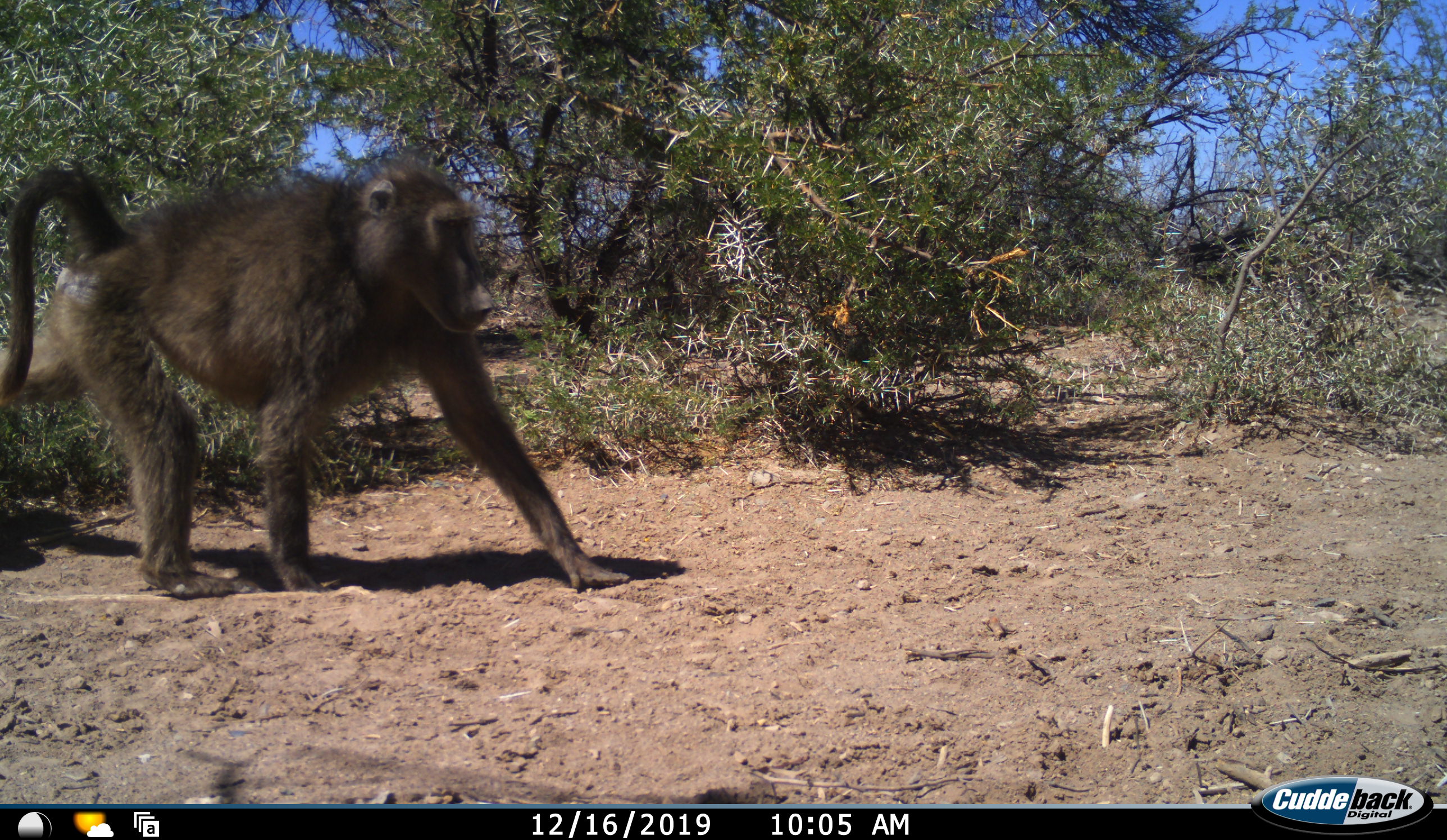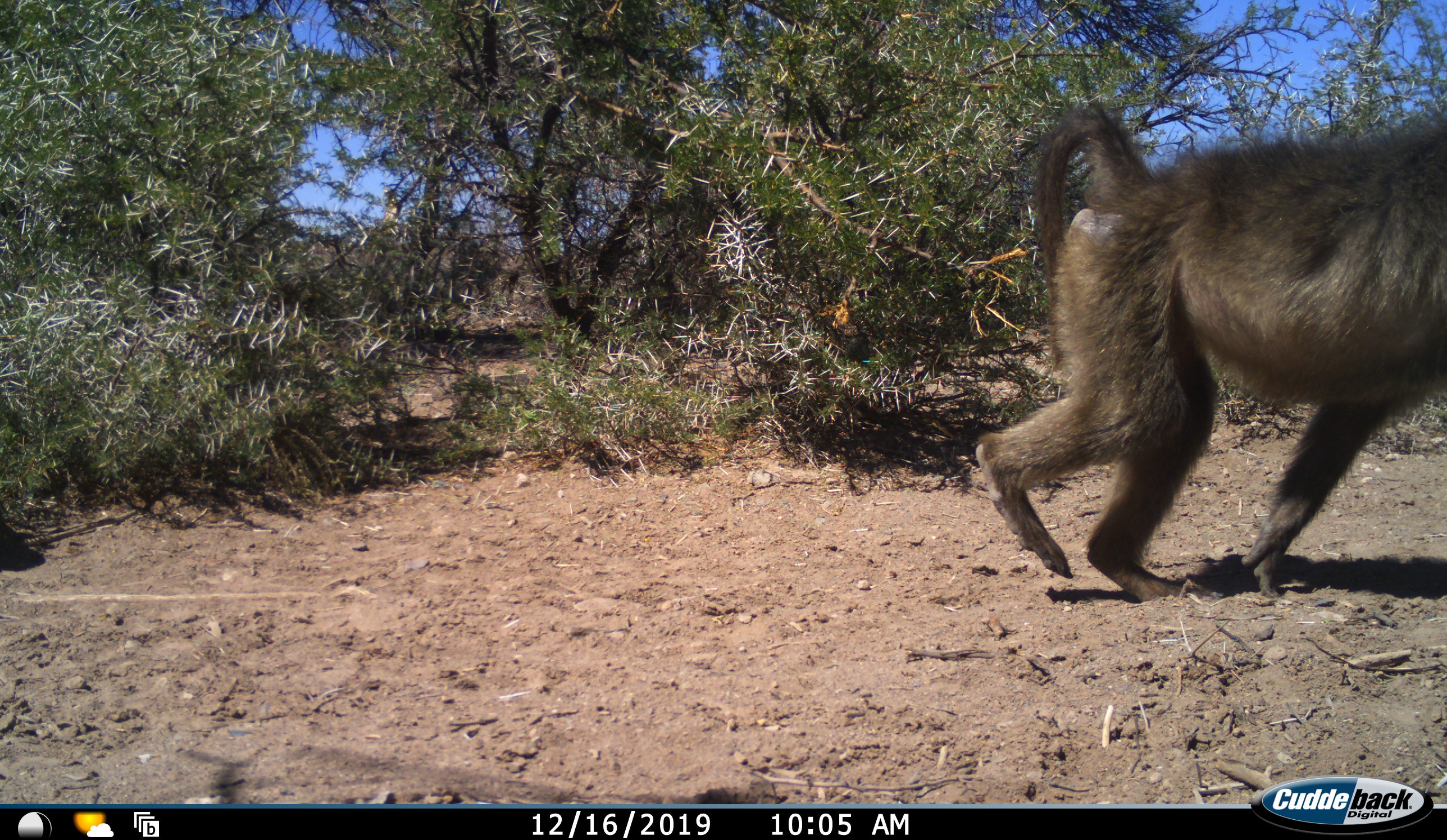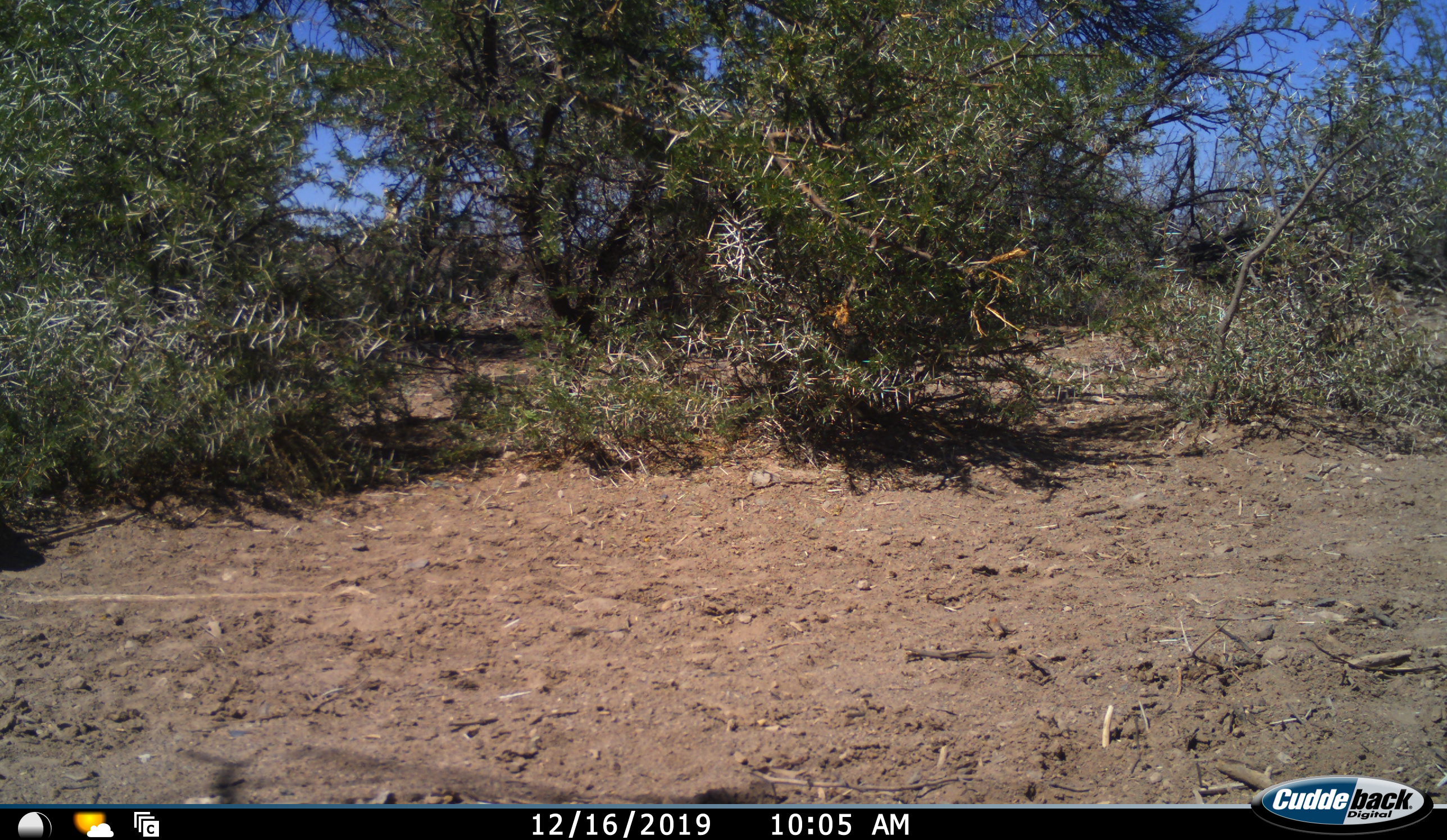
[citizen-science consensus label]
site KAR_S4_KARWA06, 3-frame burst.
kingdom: Animalia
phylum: Chordata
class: Mammalia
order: Primates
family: Cercopithecidae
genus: Papio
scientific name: Papio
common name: baboon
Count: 1.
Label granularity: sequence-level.